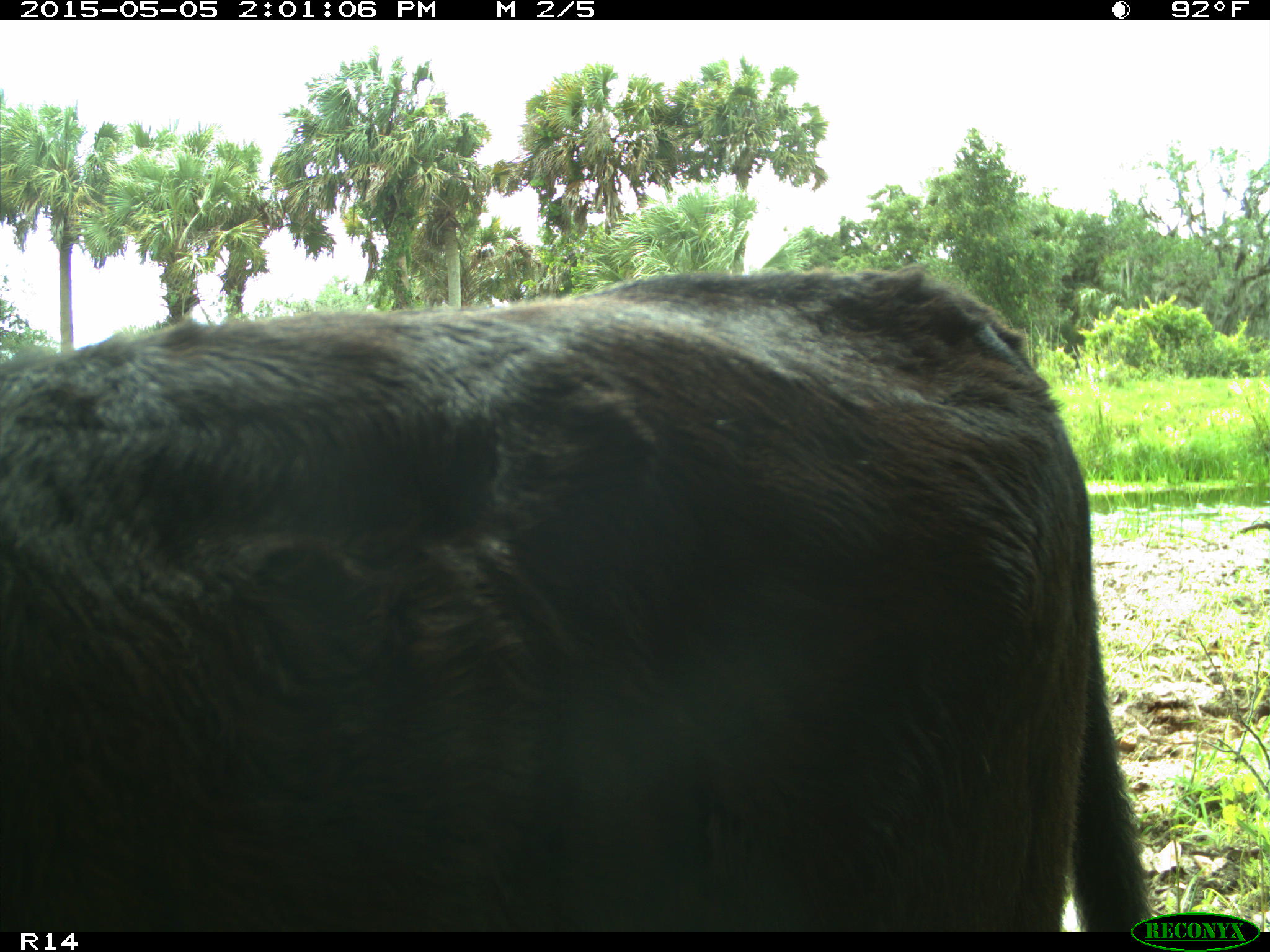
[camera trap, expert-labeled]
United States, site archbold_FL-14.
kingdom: Animalia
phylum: Chordata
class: Mammalia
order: Artiodactyla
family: Bovidae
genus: Bos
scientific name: Bos taurus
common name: domestic cow